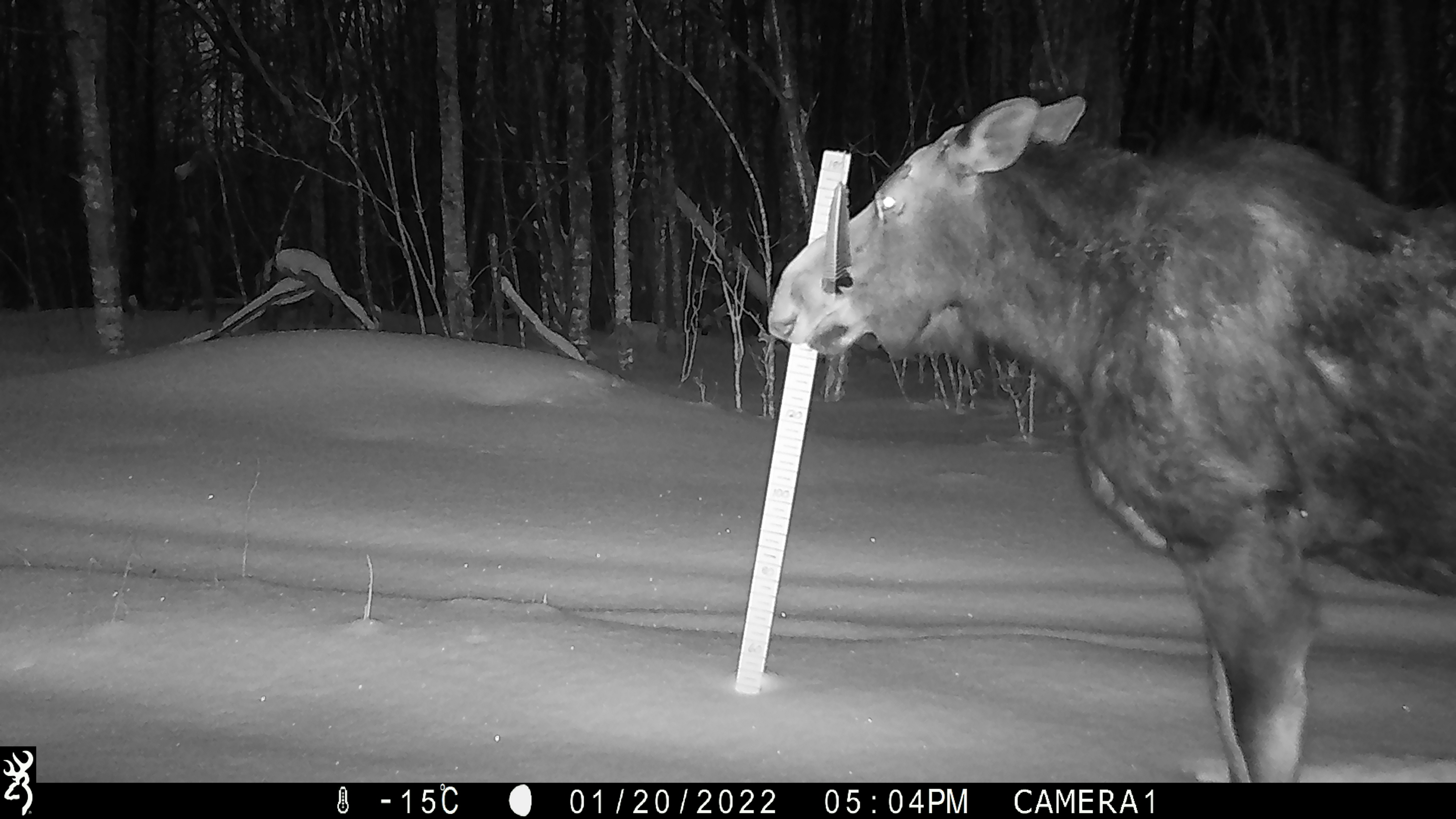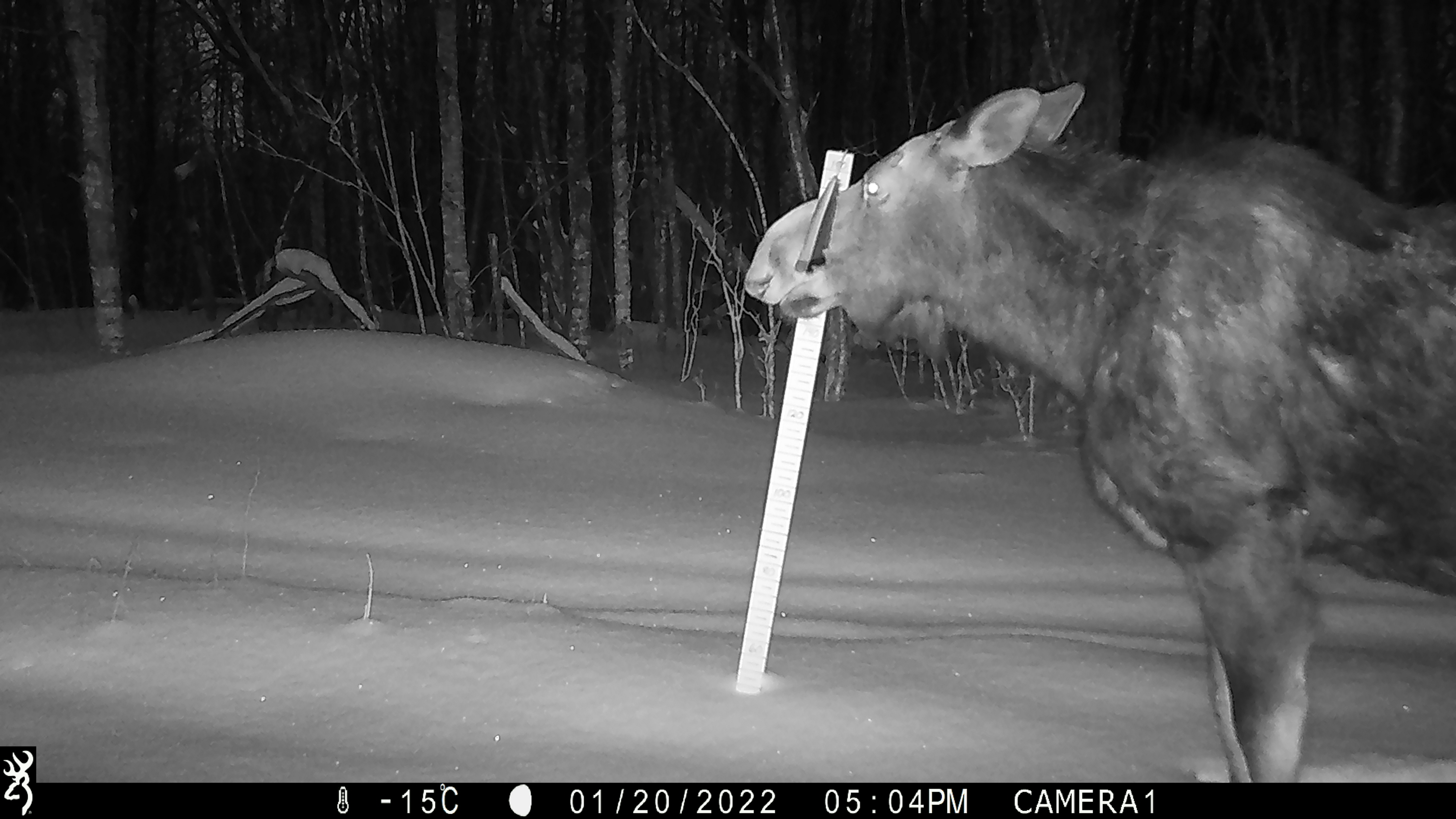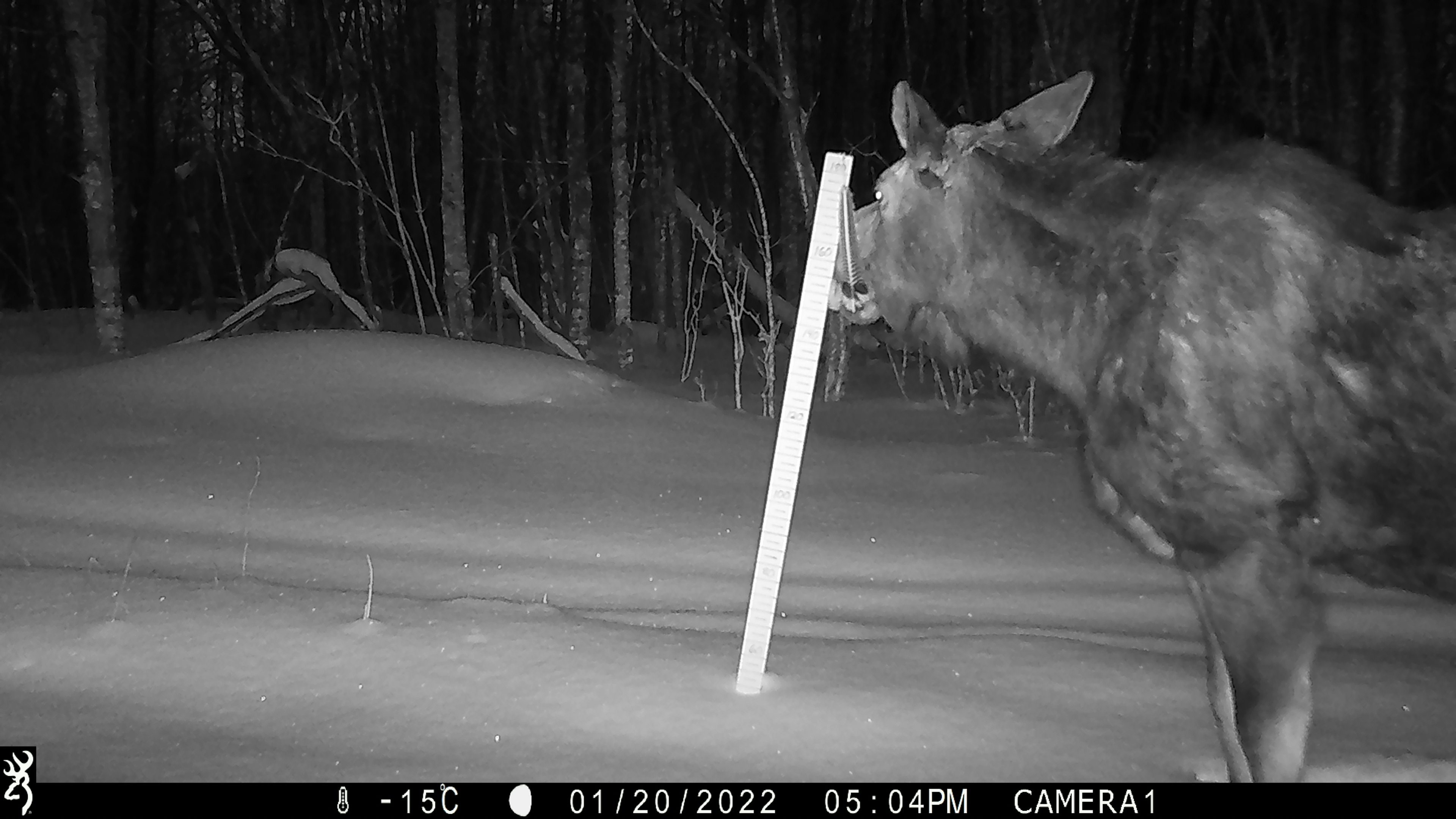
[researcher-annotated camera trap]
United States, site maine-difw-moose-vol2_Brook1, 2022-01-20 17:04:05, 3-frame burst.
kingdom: Animalia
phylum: Chordata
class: Mammalia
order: Artiodactyla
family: Cervidae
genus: Alces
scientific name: Alces alces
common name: moose